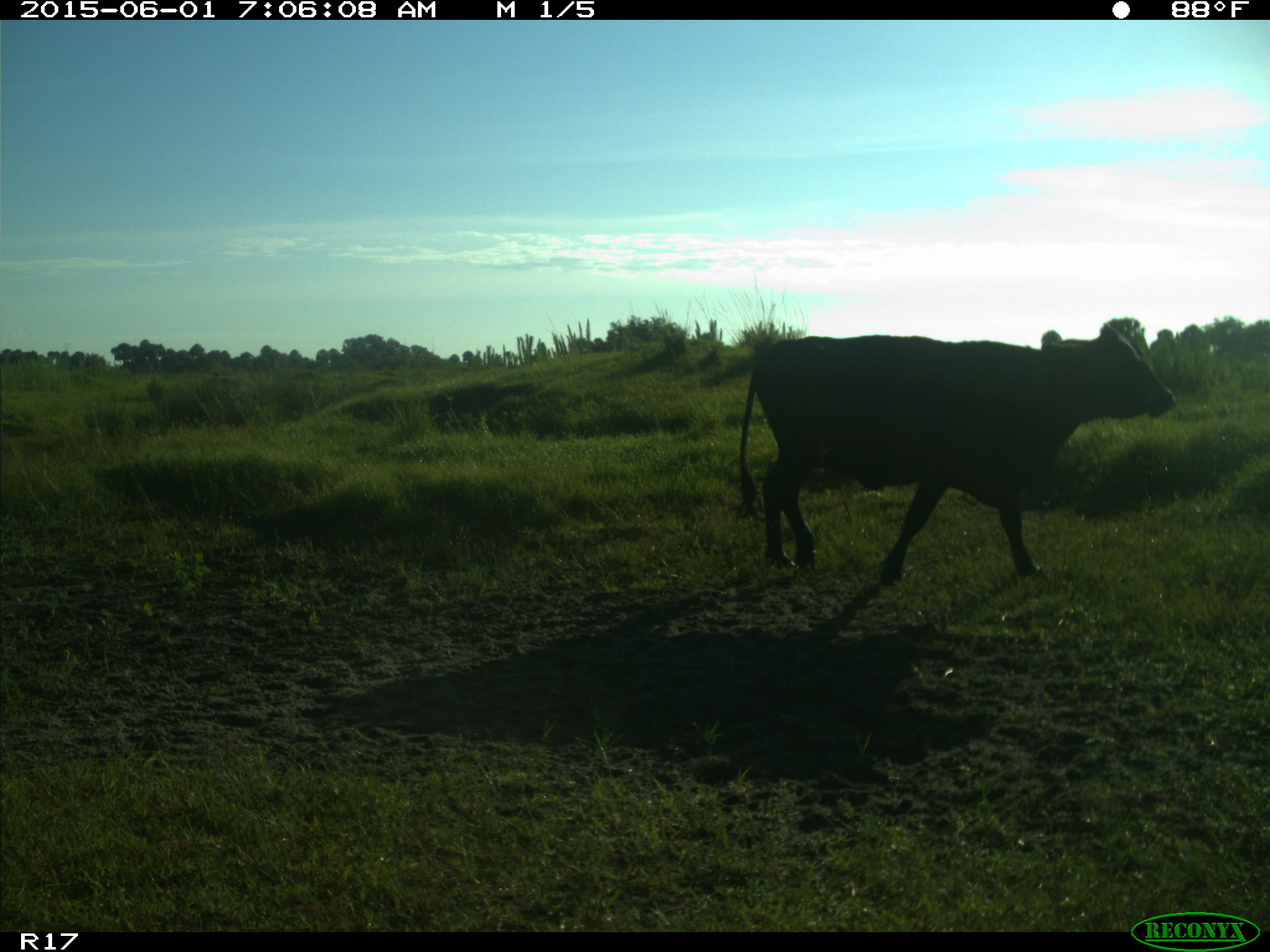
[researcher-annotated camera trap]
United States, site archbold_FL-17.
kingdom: Animalia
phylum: Chordata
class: Mammalia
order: Artiodactyla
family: Bovidae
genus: Bos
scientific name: Bos taurus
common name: domestic cow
Bos taurus (domestic cow).